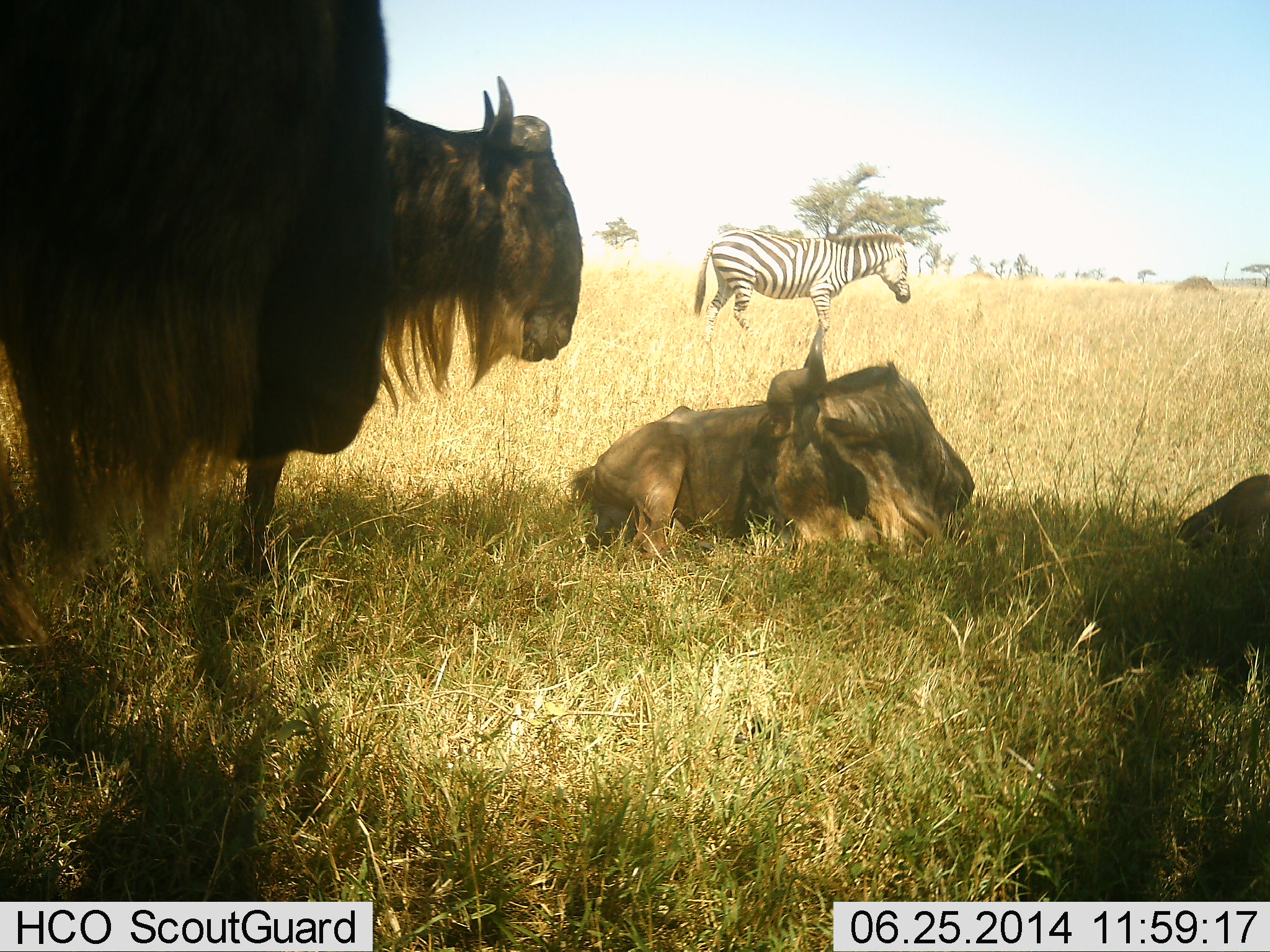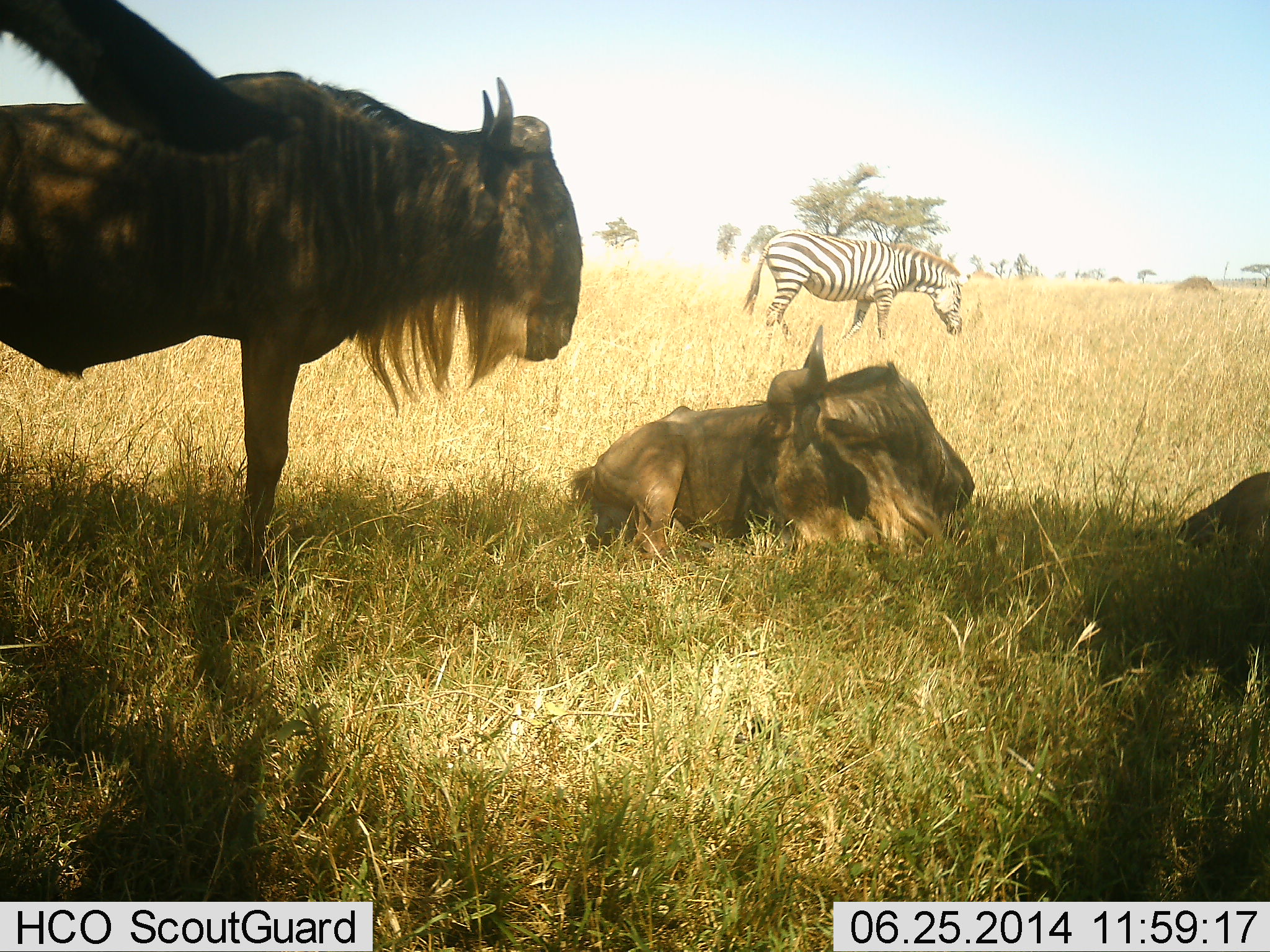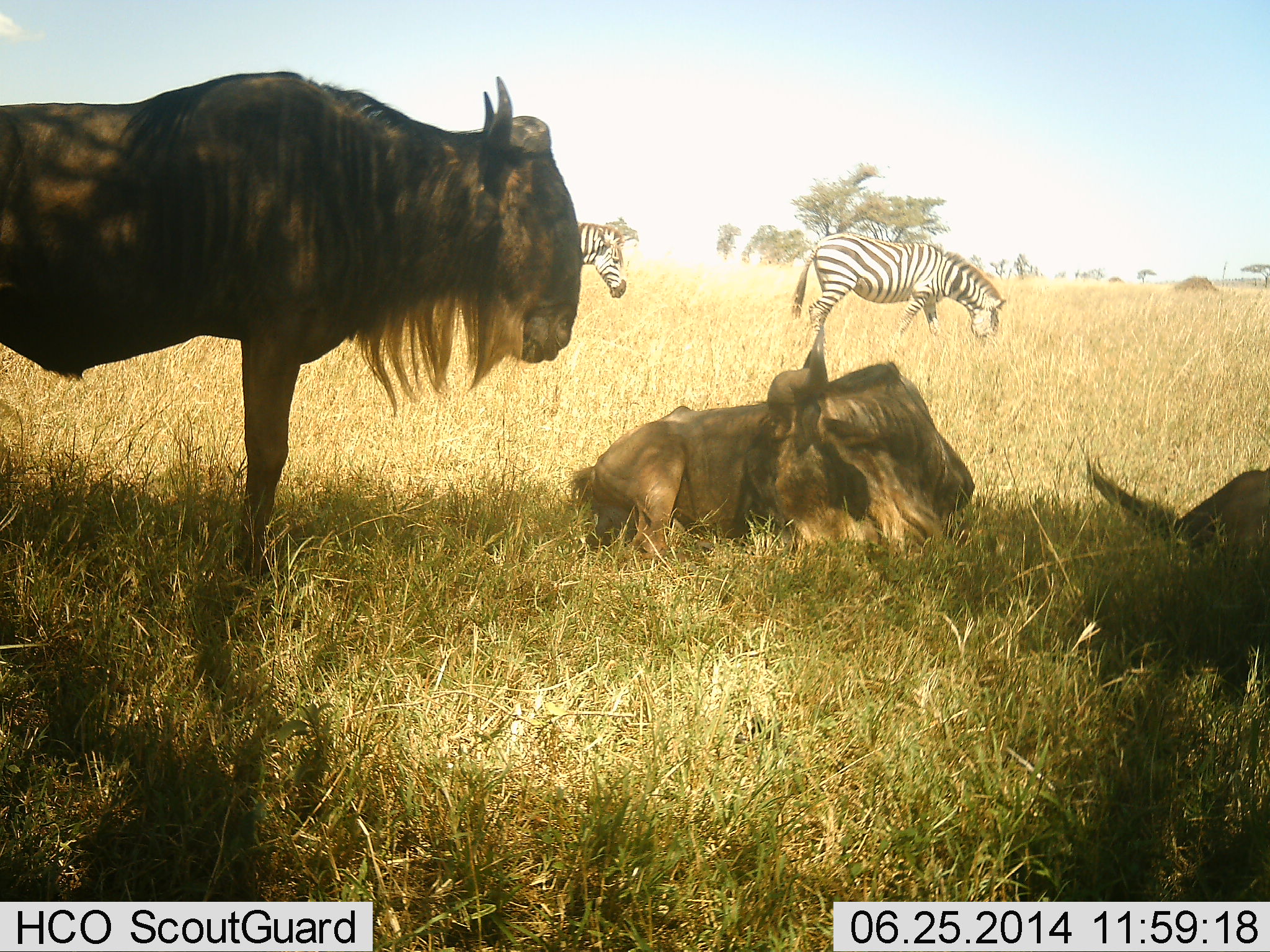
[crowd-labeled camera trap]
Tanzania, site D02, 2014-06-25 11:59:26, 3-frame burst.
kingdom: Animalia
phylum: Chordata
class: Mammalia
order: Artiodactyla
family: Bovidae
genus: Connochaetes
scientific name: Connochaetes taurinus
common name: blue wildebeest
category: wildebeest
Wildebeest (blue wildebeest) (Connochaetes taurinus), count 4. Behavior (volunteer vote fractions): standing 90%, resting 90%, moving 30%, interacting 0%. Young present (vote fraction): 0%. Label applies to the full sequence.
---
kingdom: Animalia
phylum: Chordata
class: Mammalia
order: Perissodactyla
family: Equidae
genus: Equus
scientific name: Equus quagga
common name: plains zebra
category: zebra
Zebra (plains zebra) (Equus quagga), count 2. Behavior (volunteer vote fractions): standing 0%, resting 0%, moving 90%, interacting 0%. Young present (vote fraction): 0%. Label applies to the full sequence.